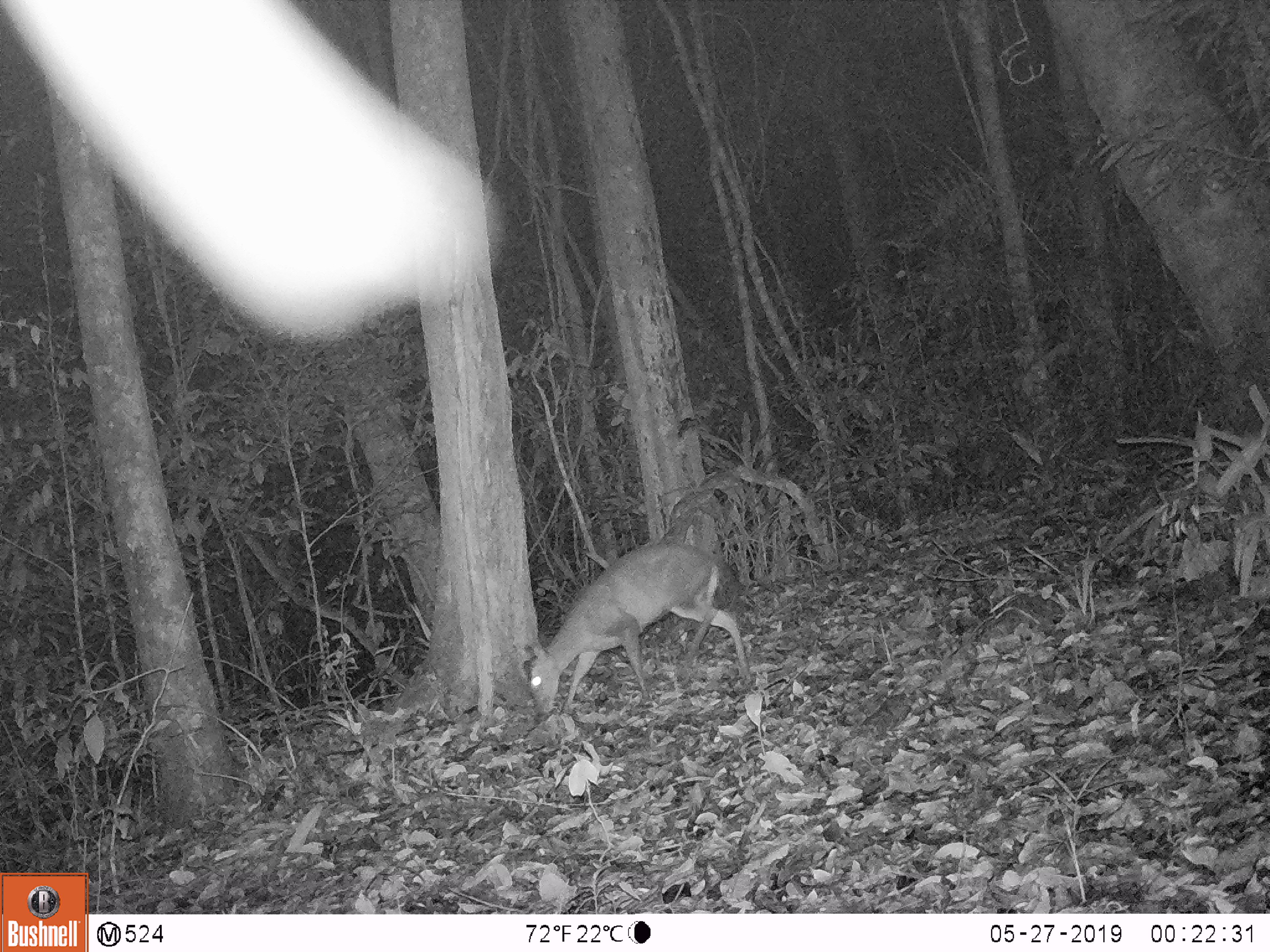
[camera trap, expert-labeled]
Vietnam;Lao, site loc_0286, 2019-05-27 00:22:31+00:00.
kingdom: Animalia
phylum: Chordata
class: Mammalia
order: Artiodactyla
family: Cervidae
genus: Muntiacus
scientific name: Muntiacus rooseveltorum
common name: roosevelt's muntjac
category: roosevelts muntjac group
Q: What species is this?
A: Roosevelts muntjac group (roosevelt's muntjac) (Muntiacus rooseveltorum).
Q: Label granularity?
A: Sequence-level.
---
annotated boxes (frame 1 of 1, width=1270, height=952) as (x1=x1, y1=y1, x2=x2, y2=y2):
roosevelts muntjac group: (x1=528, y1=539, x2=751, y2=714)